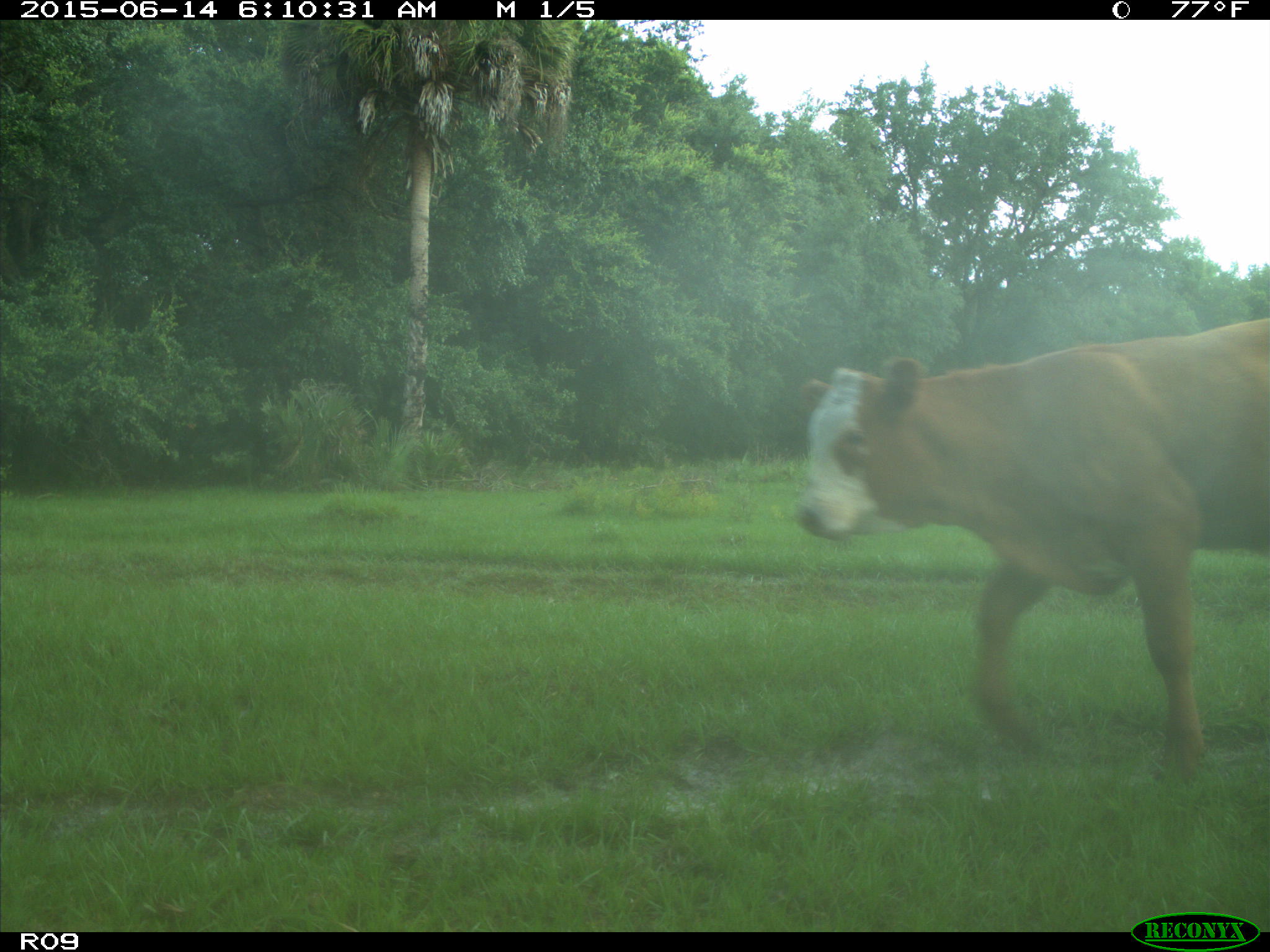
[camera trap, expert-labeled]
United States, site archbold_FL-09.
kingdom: Animalia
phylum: Chordata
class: Mammalia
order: Artiodactyla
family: Bovidae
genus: Bos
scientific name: Bos taurus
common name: domestic cow